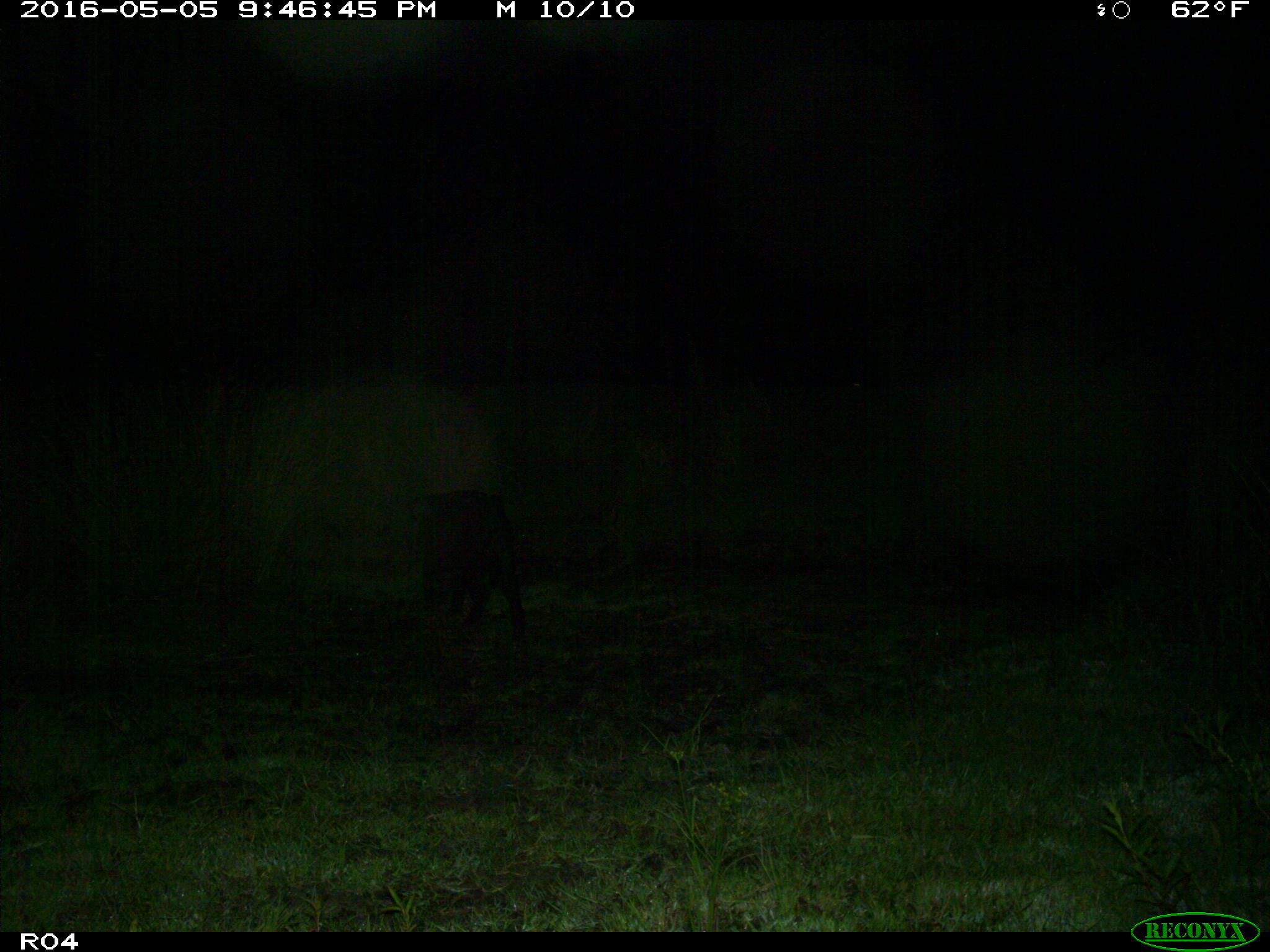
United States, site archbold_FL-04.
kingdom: Animalia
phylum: Chordata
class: Mammalia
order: Artiodactyla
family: Suidae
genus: Sus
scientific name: Sus scrofa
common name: wild boar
Sus scrofa (wild boar).